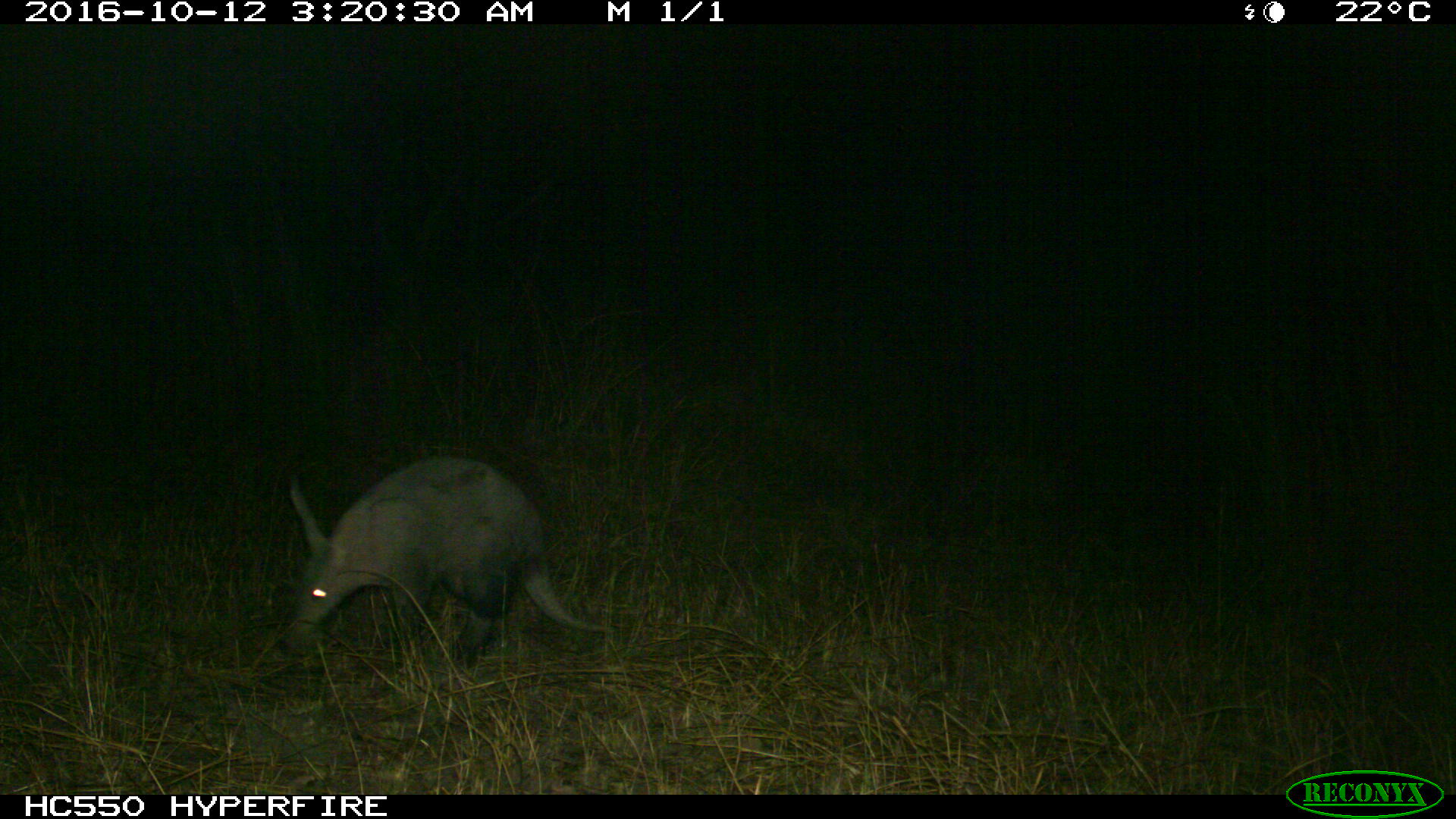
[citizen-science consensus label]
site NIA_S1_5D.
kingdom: Animalia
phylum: Chordata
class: Mammalia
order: Tubulidentata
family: Orycteropodidae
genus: Orycteropus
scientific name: Orycteropus afer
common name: aardvark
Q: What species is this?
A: Aardvark (Orycteropus afer).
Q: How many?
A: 1.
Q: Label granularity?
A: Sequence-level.